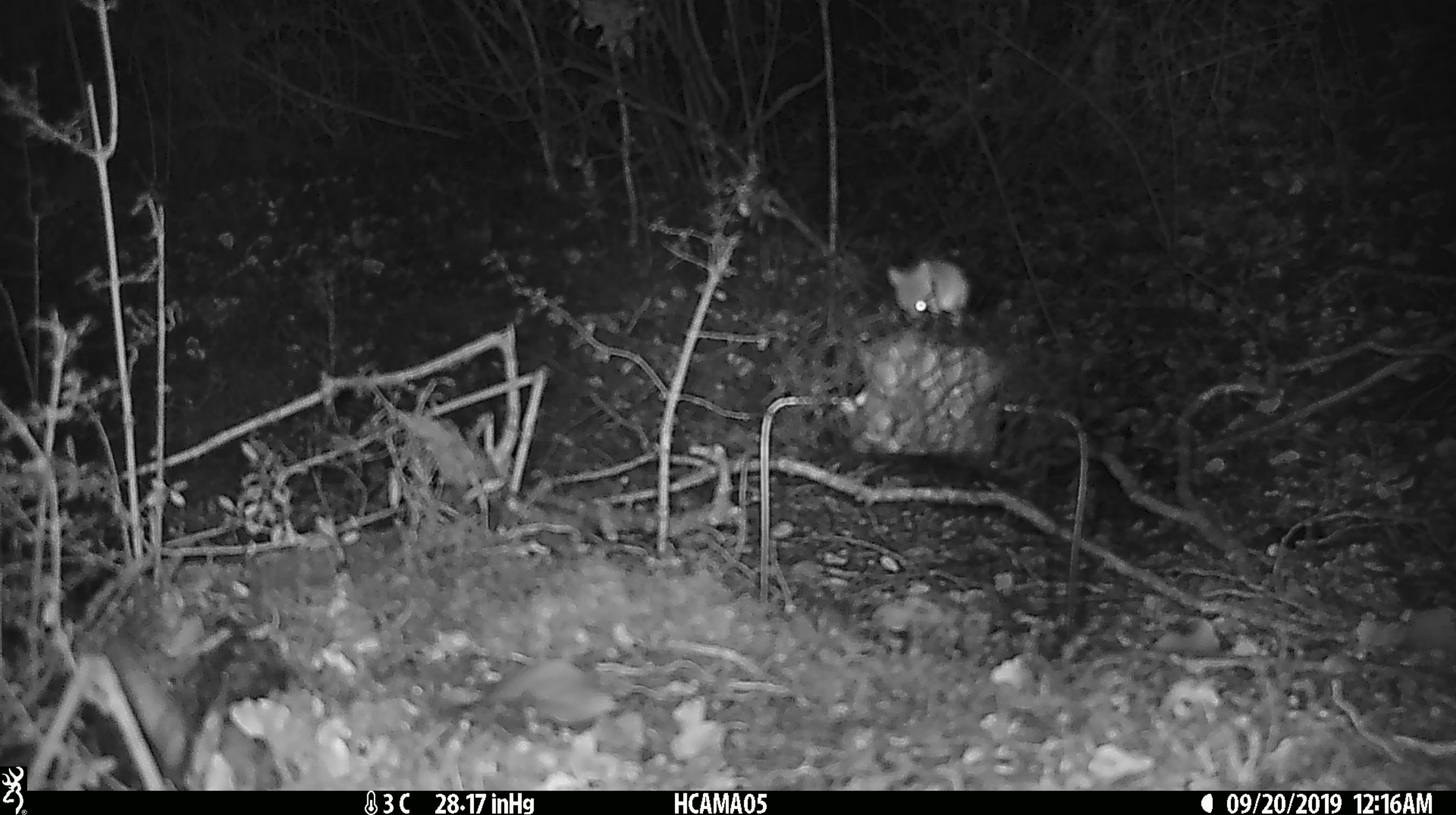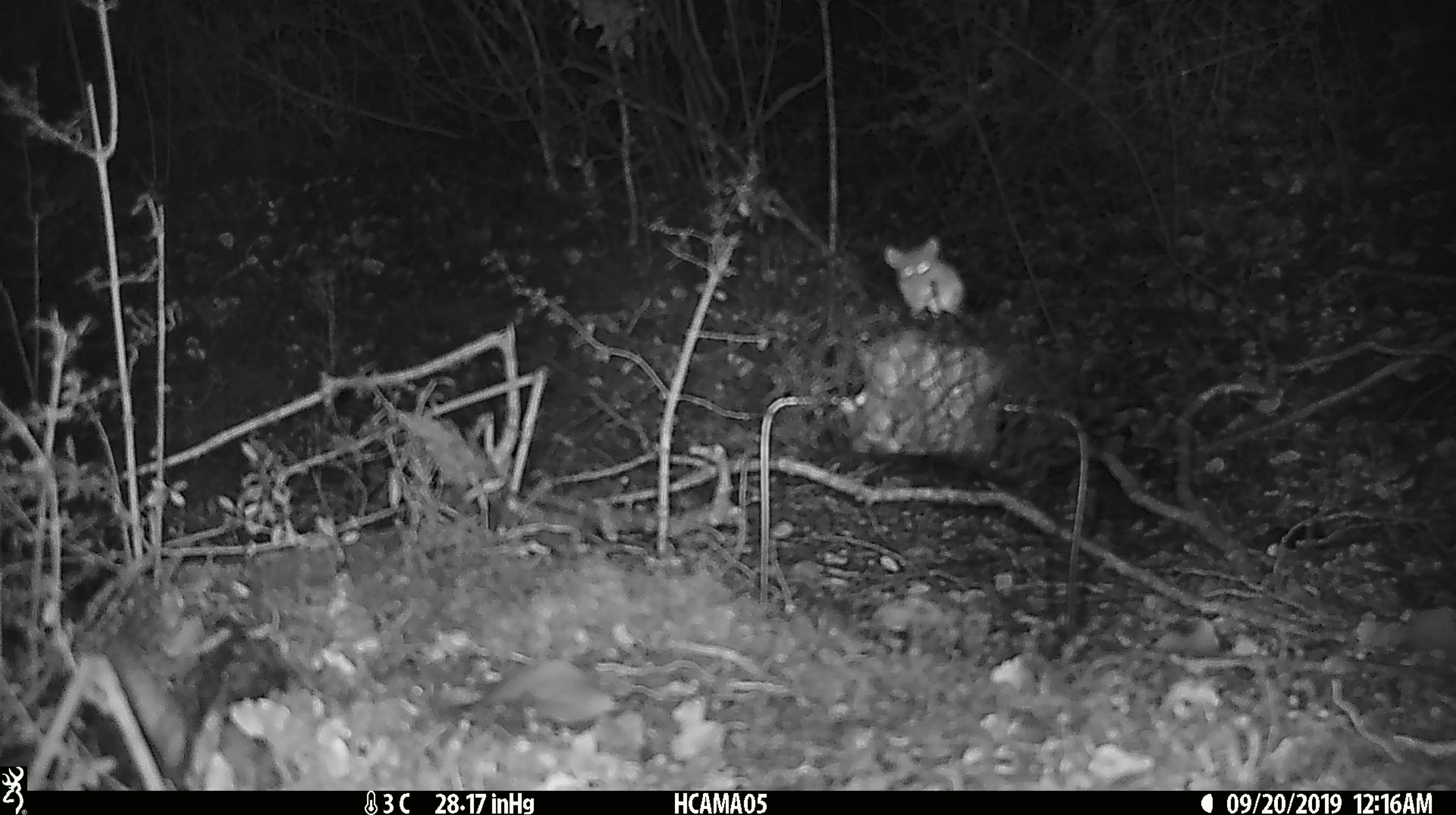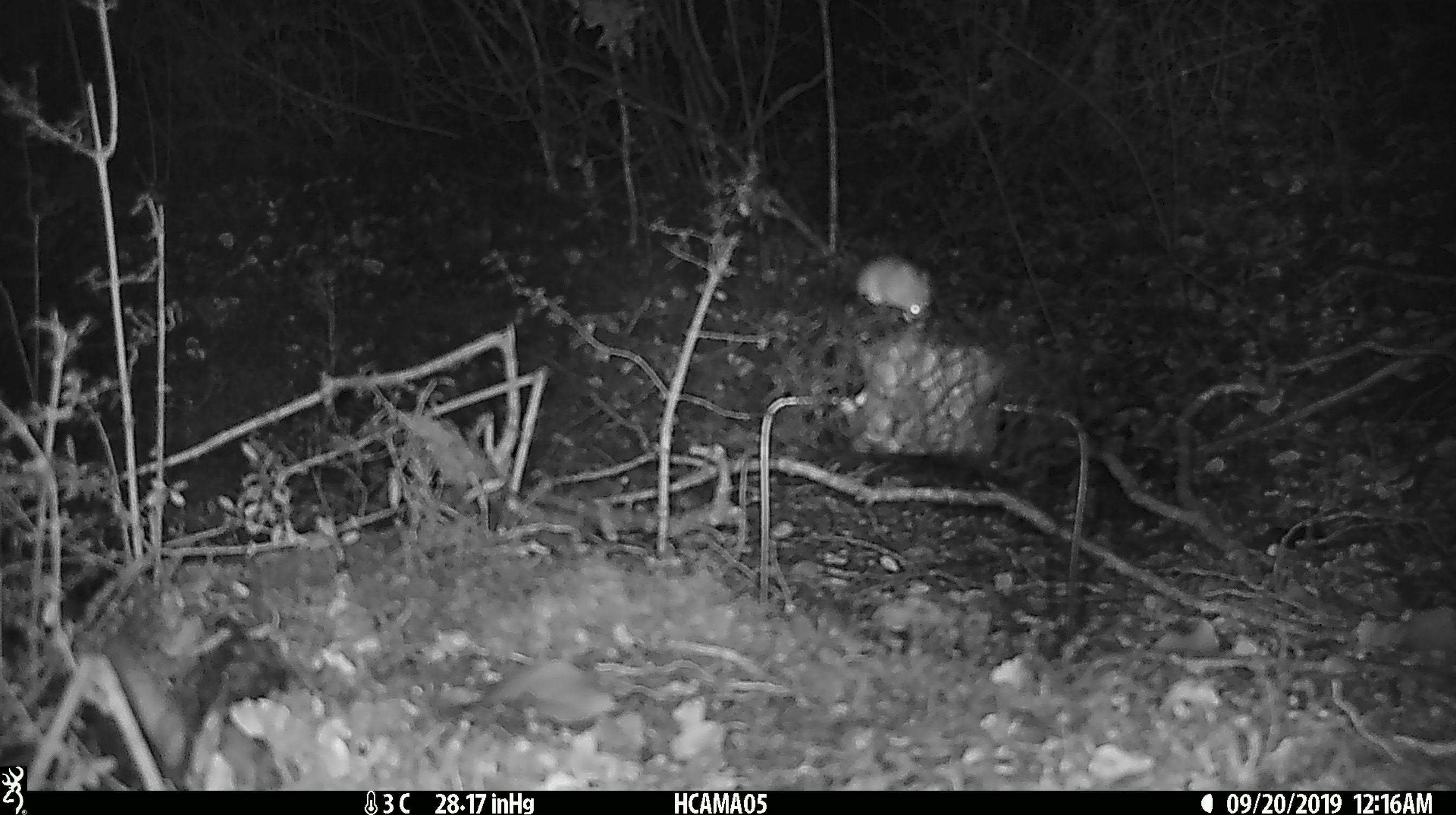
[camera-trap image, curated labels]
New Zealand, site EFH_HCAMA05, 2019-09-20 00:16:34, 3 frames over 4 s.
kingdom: Animalia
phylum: Chordata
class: Mammalia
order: Rodentia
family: Muridae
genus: Mus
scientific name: Mus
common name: mouse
Mouse (Mus).